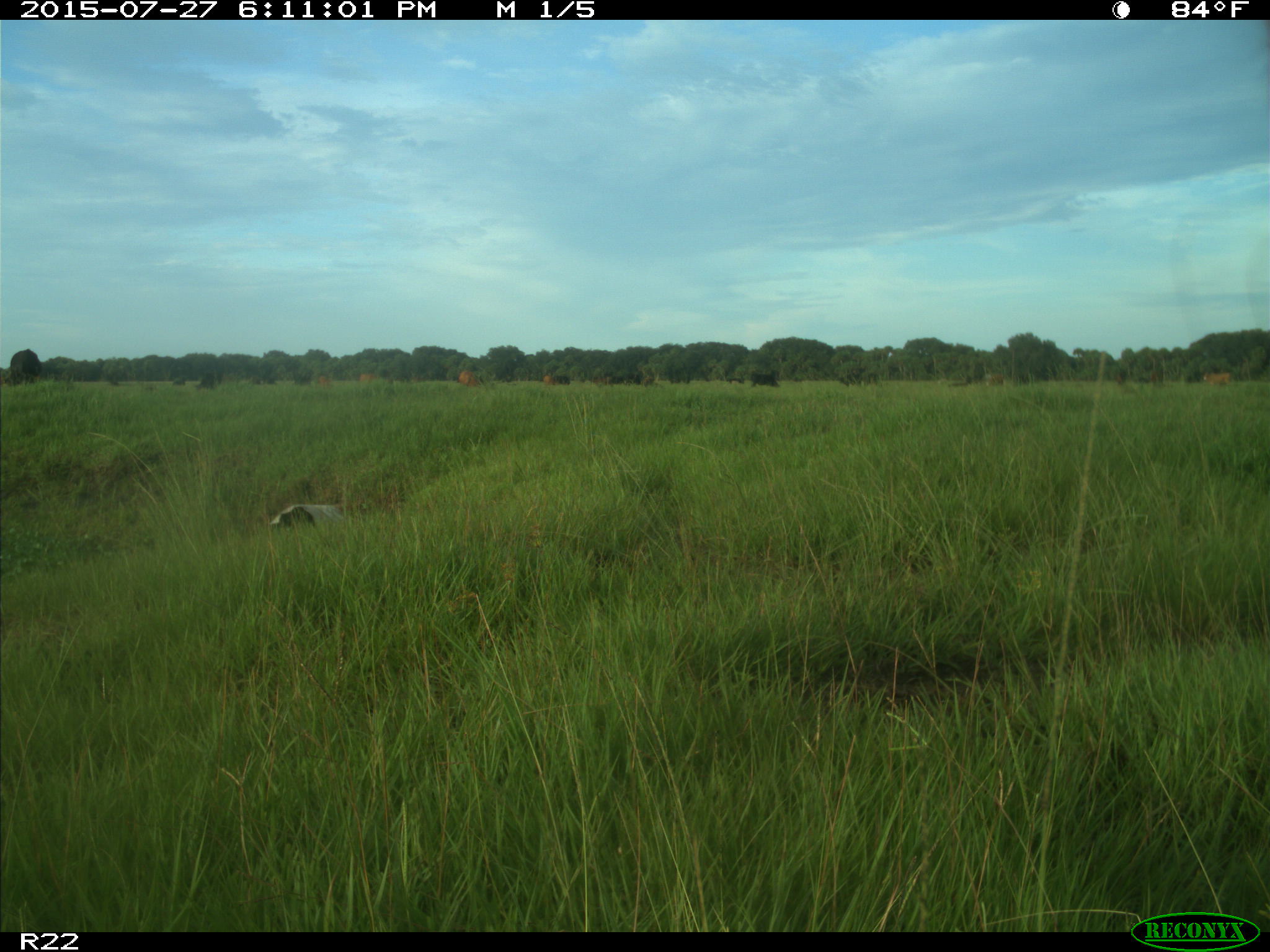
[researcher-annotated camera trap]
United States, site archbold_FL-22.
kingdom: Animalia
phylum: Chordata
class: Mammalia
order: Artiodactyla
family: Bovidae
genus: Bos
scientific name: Bos taurus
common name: domestic cow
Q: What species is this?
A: Bos taurus (domestic cow).